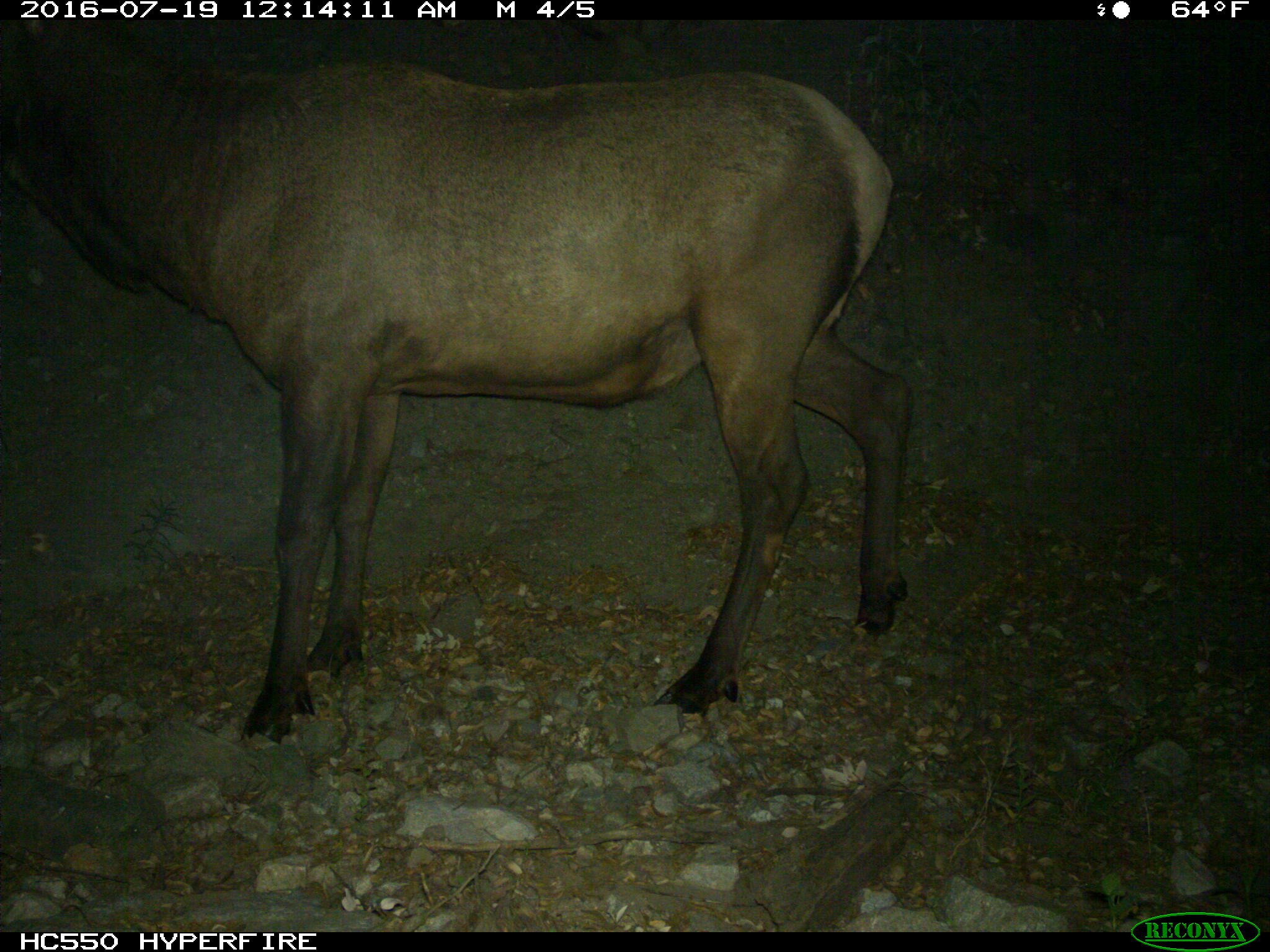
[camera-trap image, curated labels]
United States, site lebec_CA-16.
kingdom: Animalia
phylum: Chordata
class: Mammalia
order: Artiodactyla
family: Cervidae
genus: Cervus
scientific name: Cervus canadensis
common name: elk